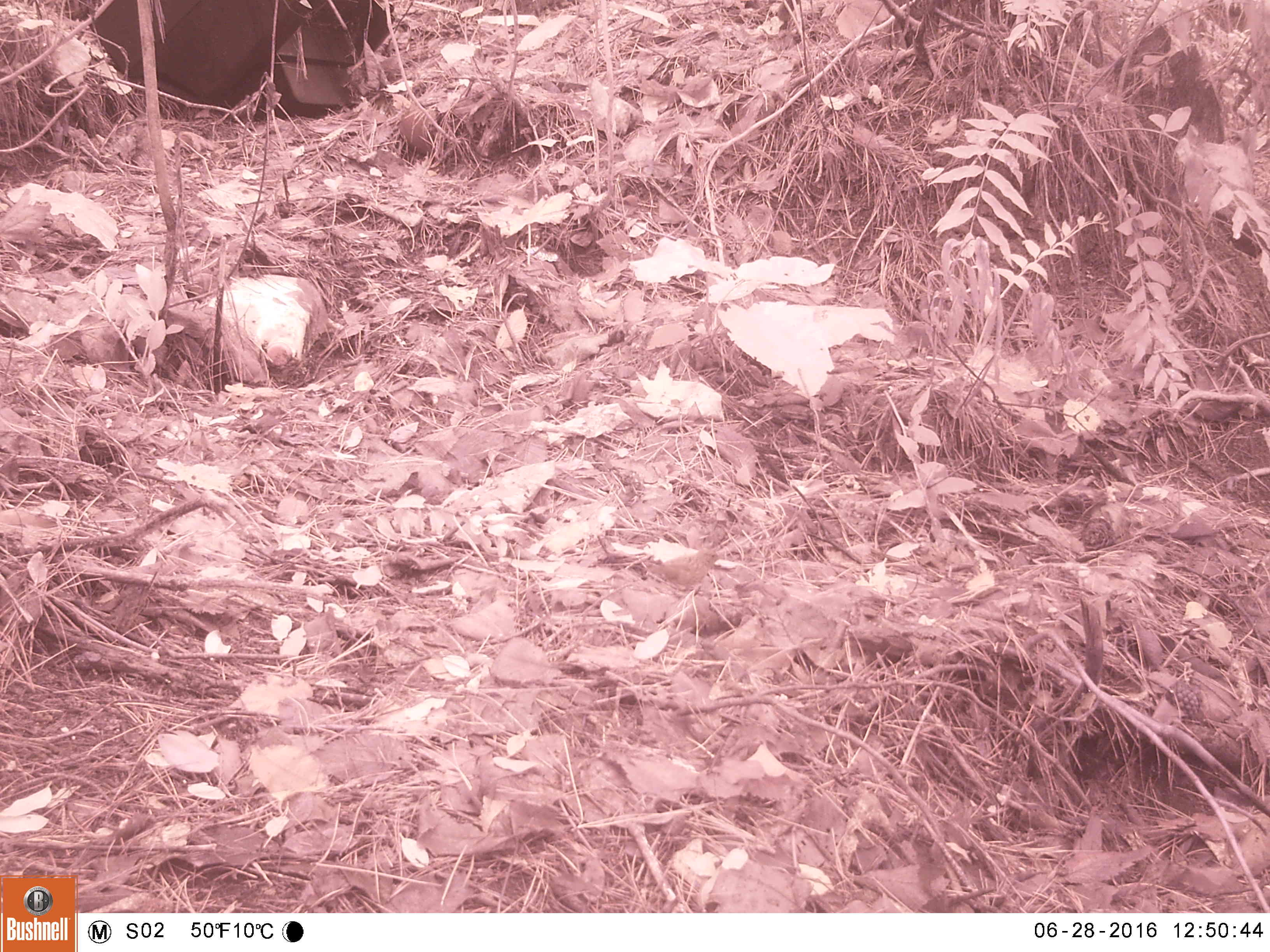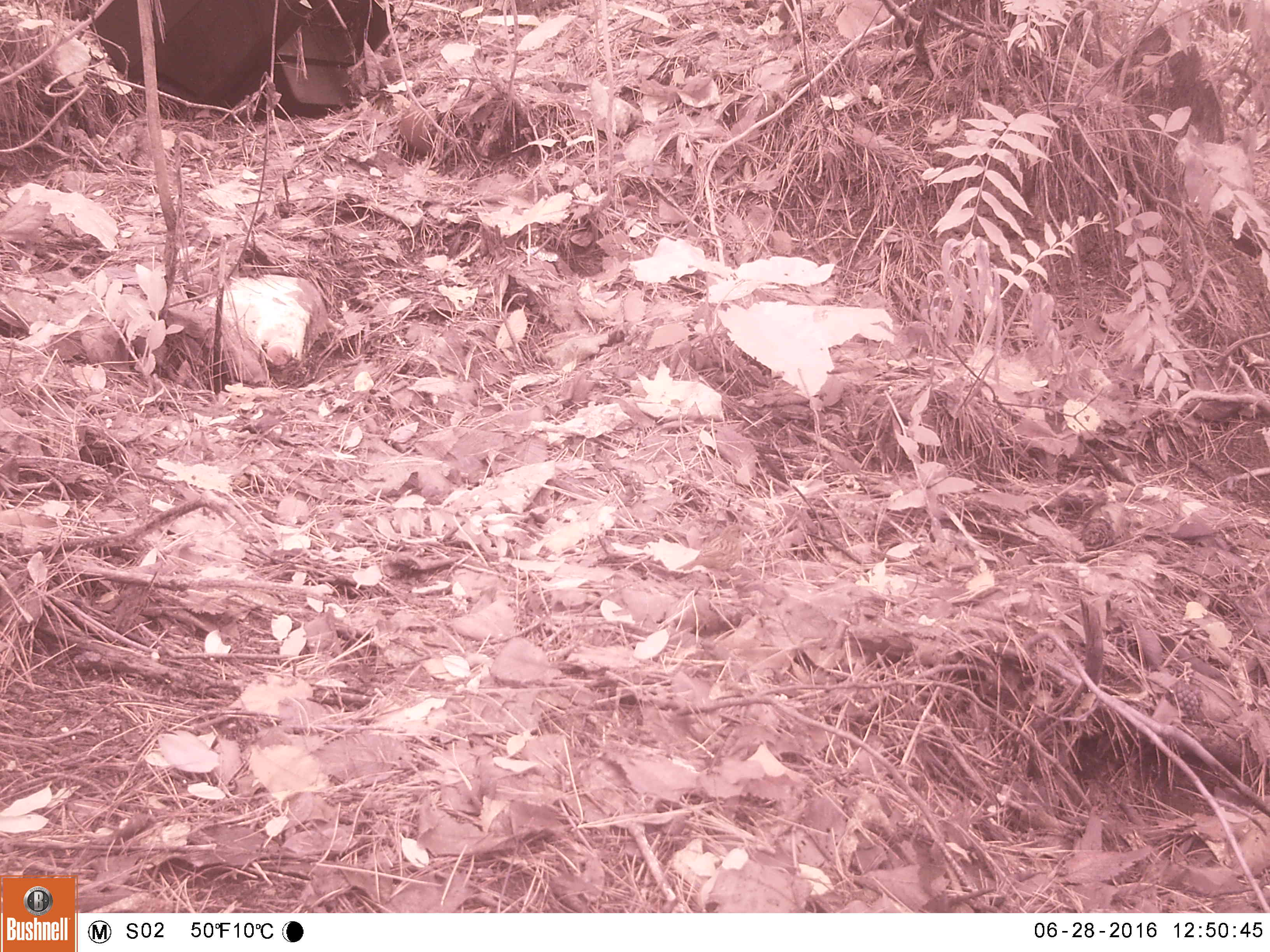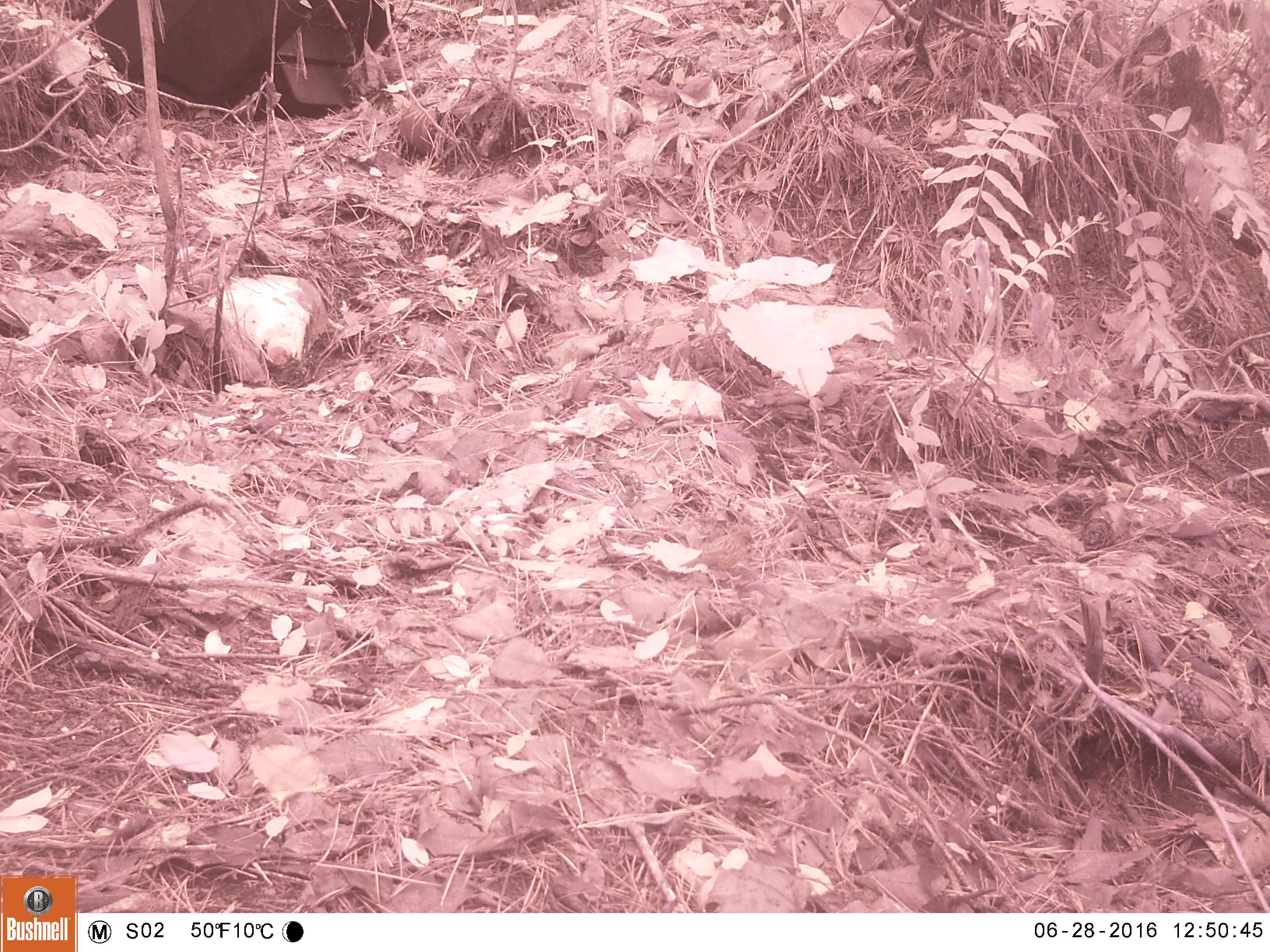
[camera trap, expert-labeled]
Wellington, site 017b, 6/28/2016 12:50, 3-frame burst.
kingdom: Animalia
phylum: Chordata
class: Aves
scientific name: Aves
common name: bird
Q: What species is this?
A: Bird (Aves).